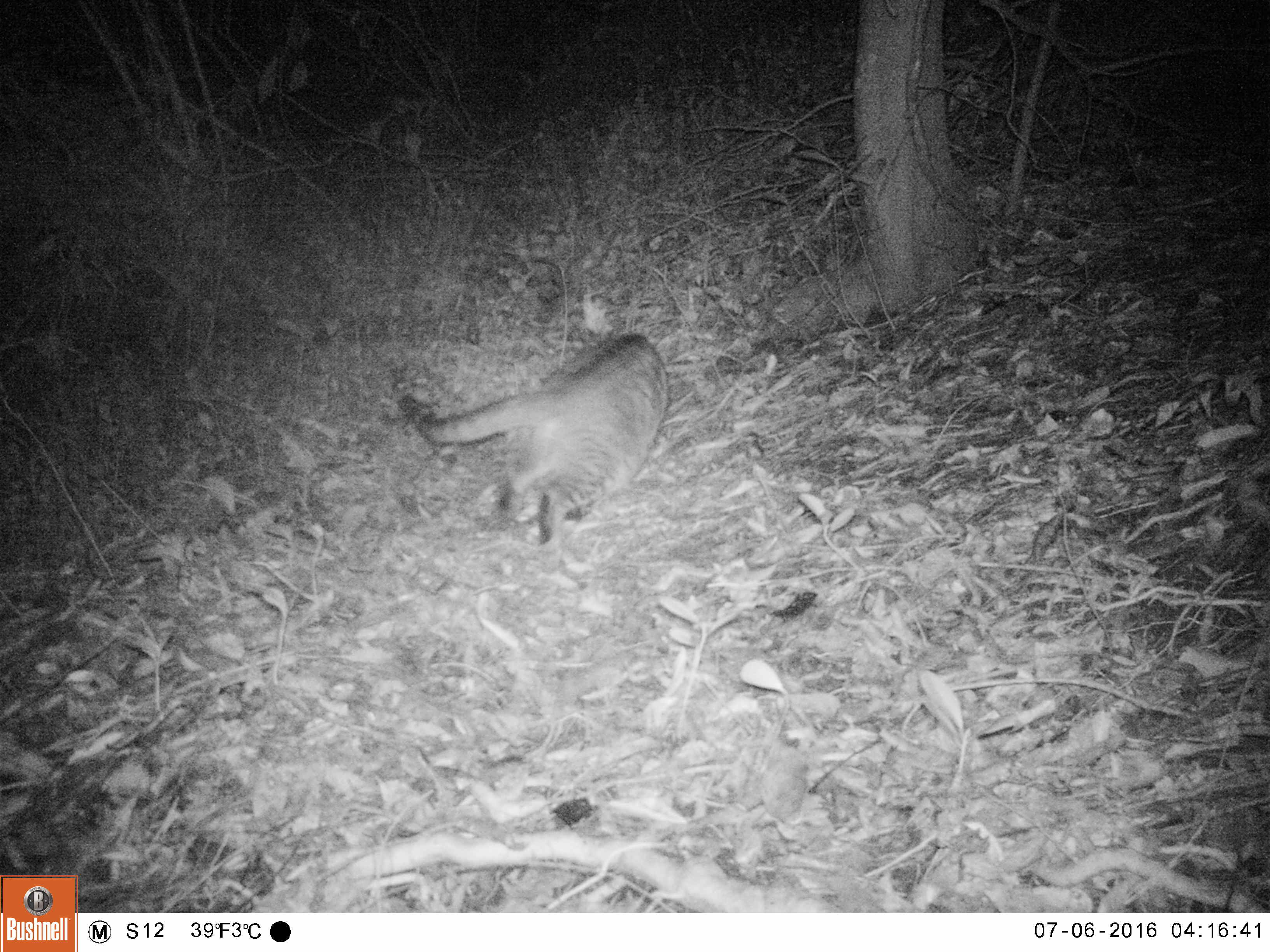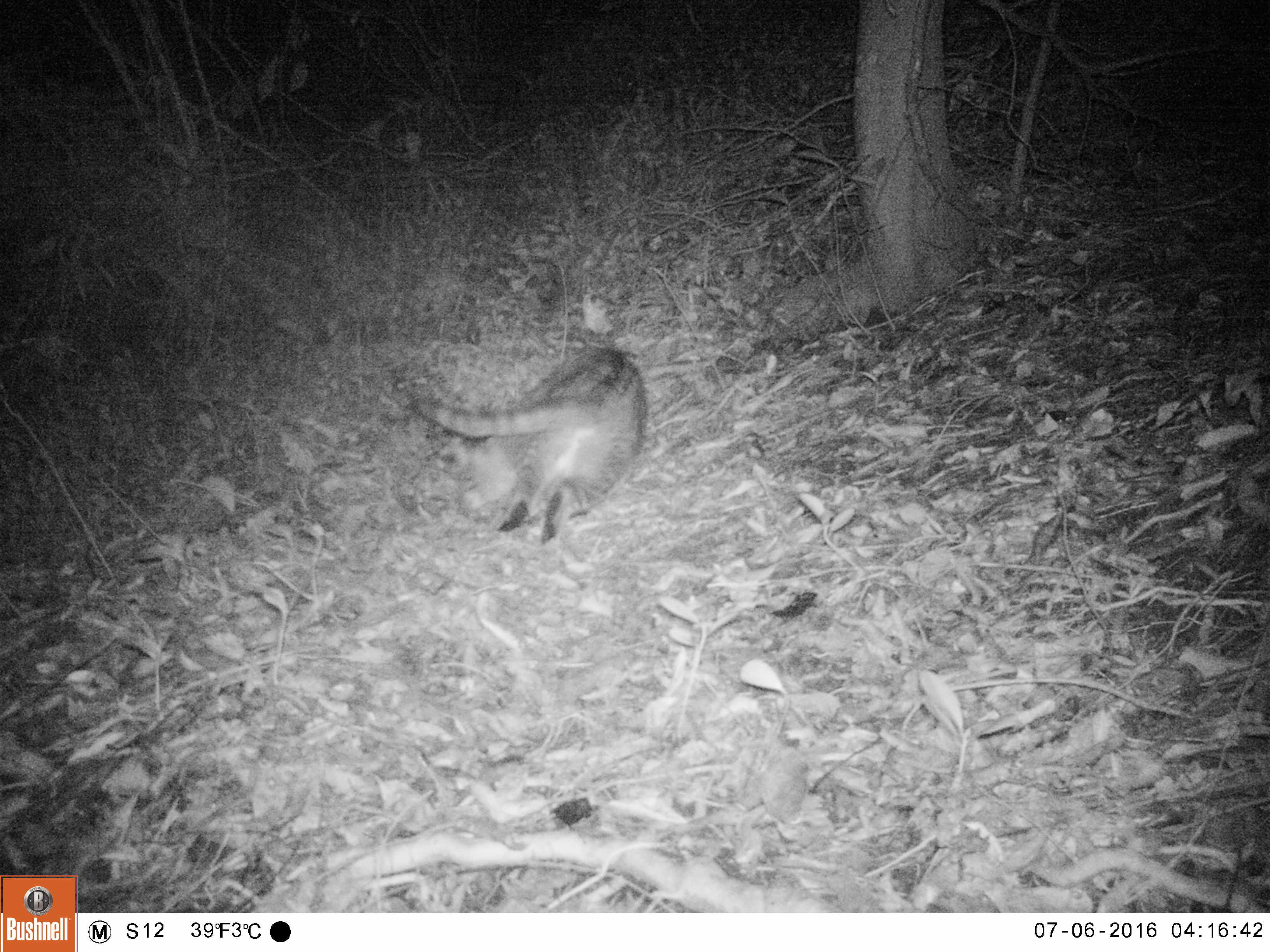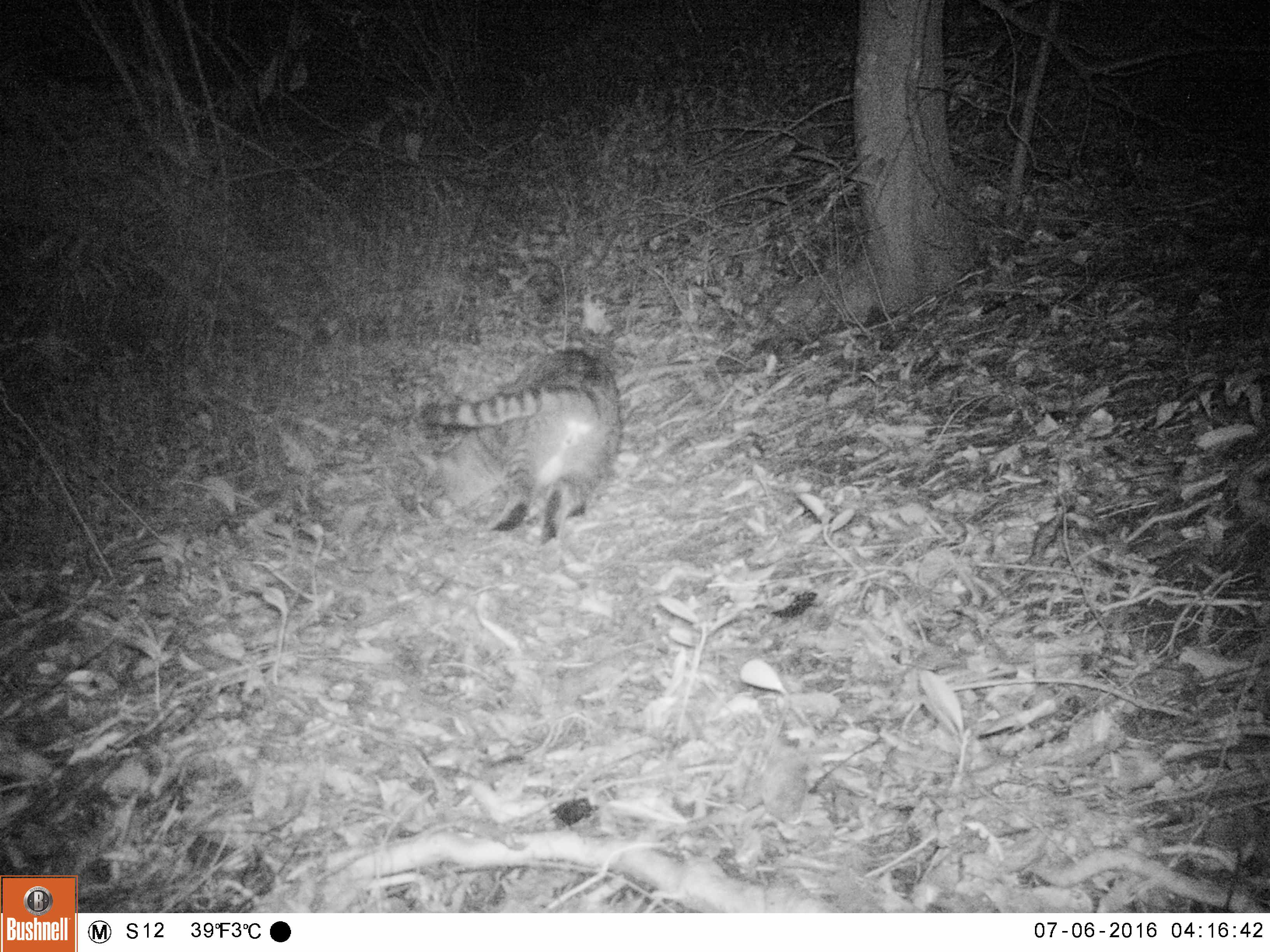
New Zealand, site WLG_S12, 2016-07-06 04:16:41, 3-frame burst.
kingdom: Animalia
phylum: Chordata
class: Mammalia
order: Carnivora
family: Felidae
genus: Felis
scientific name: Felis catus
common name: domestic cat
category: cat